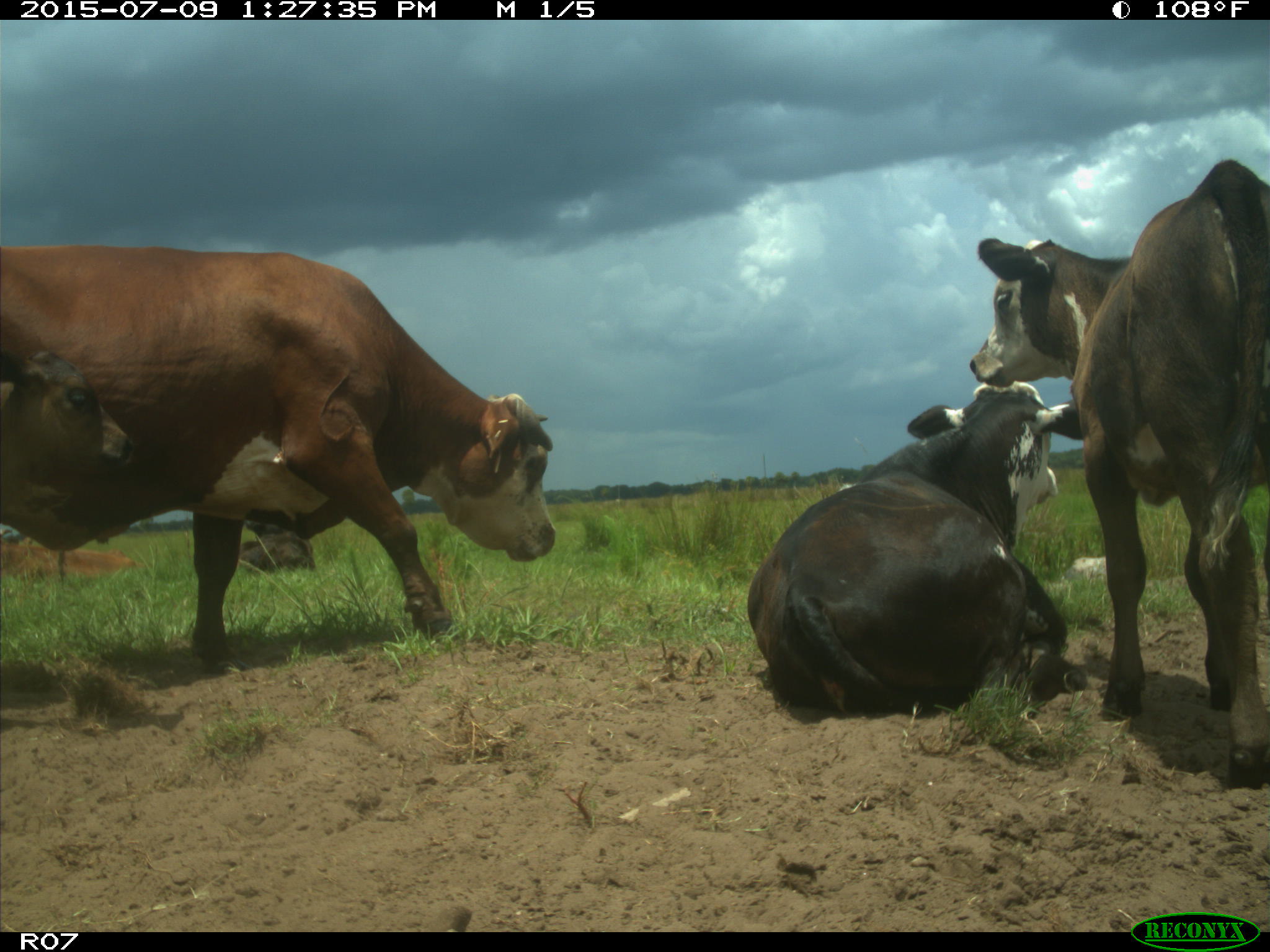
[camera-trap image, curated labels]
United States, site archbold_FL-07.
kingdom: Animalia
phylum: Chordata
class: Mammalia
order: Artiodactyla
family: Bovidae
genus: Bos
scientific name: Bos taurus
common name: domestic cow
Bos taurus (domestic cow).